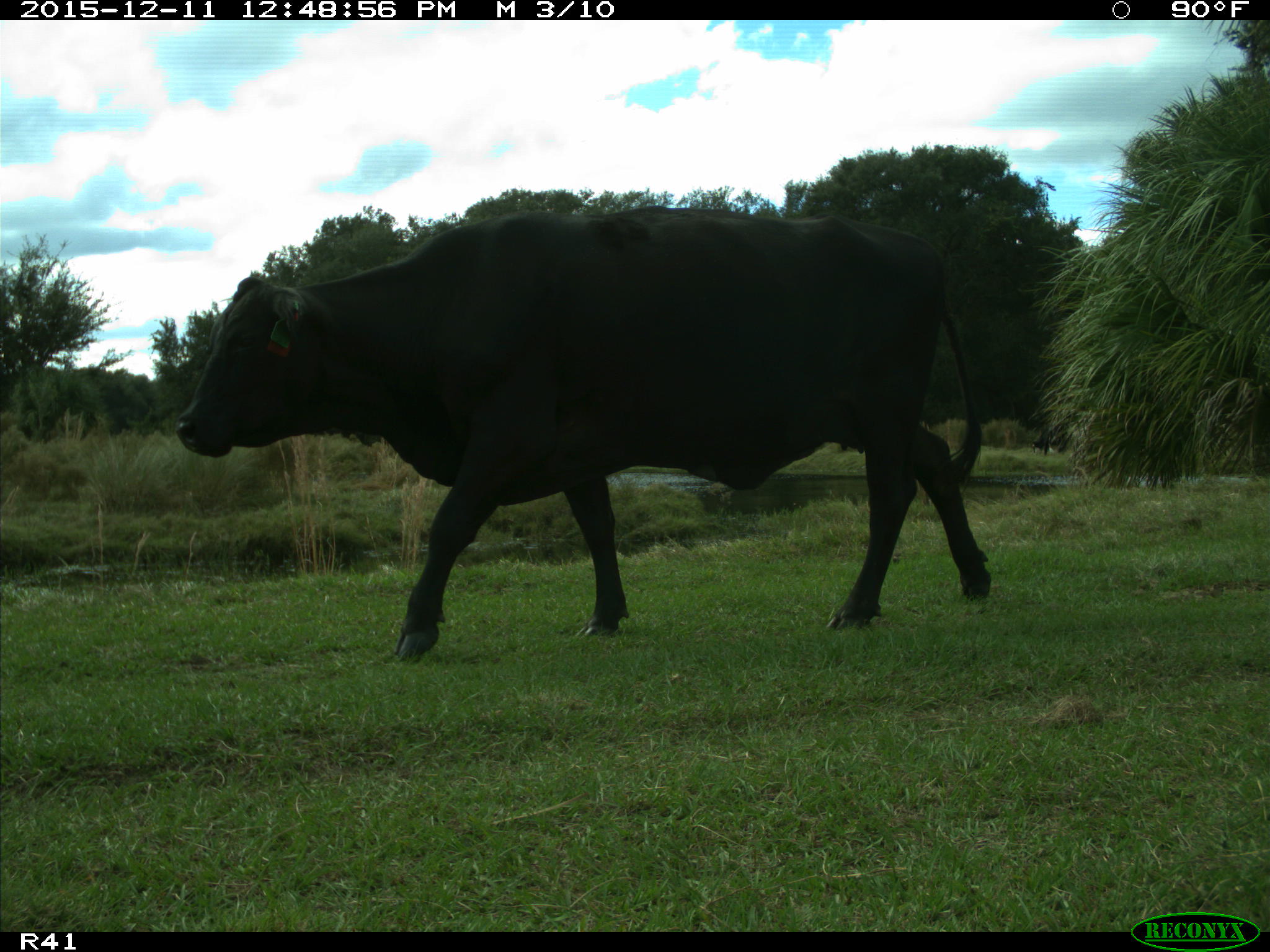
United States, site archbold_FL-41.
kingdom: Animalia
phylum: Chordata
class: Mammalia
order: Artiodactyla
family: Bovidae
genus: Bos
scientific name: Bos taurus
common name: domestic cow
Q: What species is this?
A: Bos taurus (domestic cow).